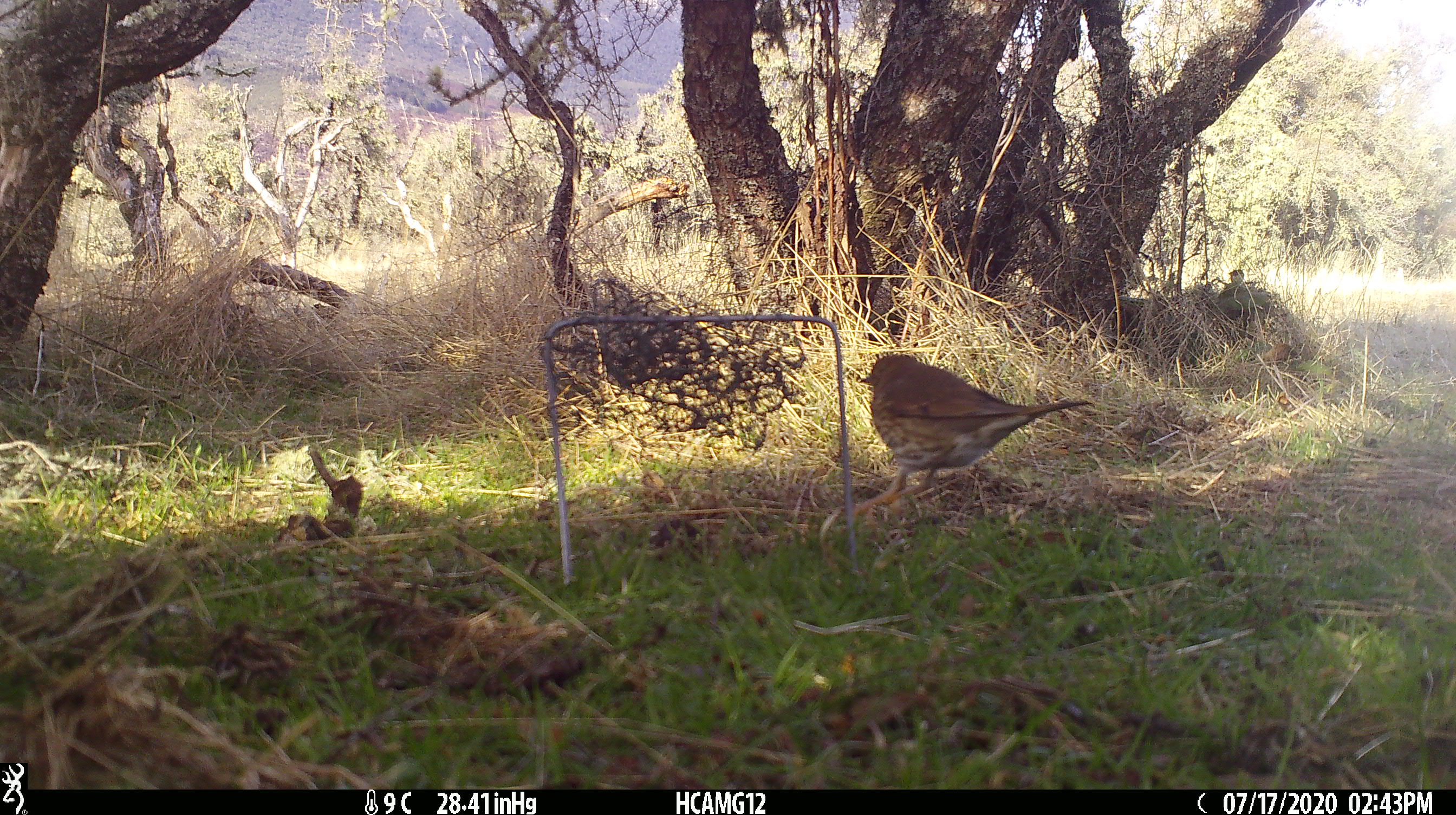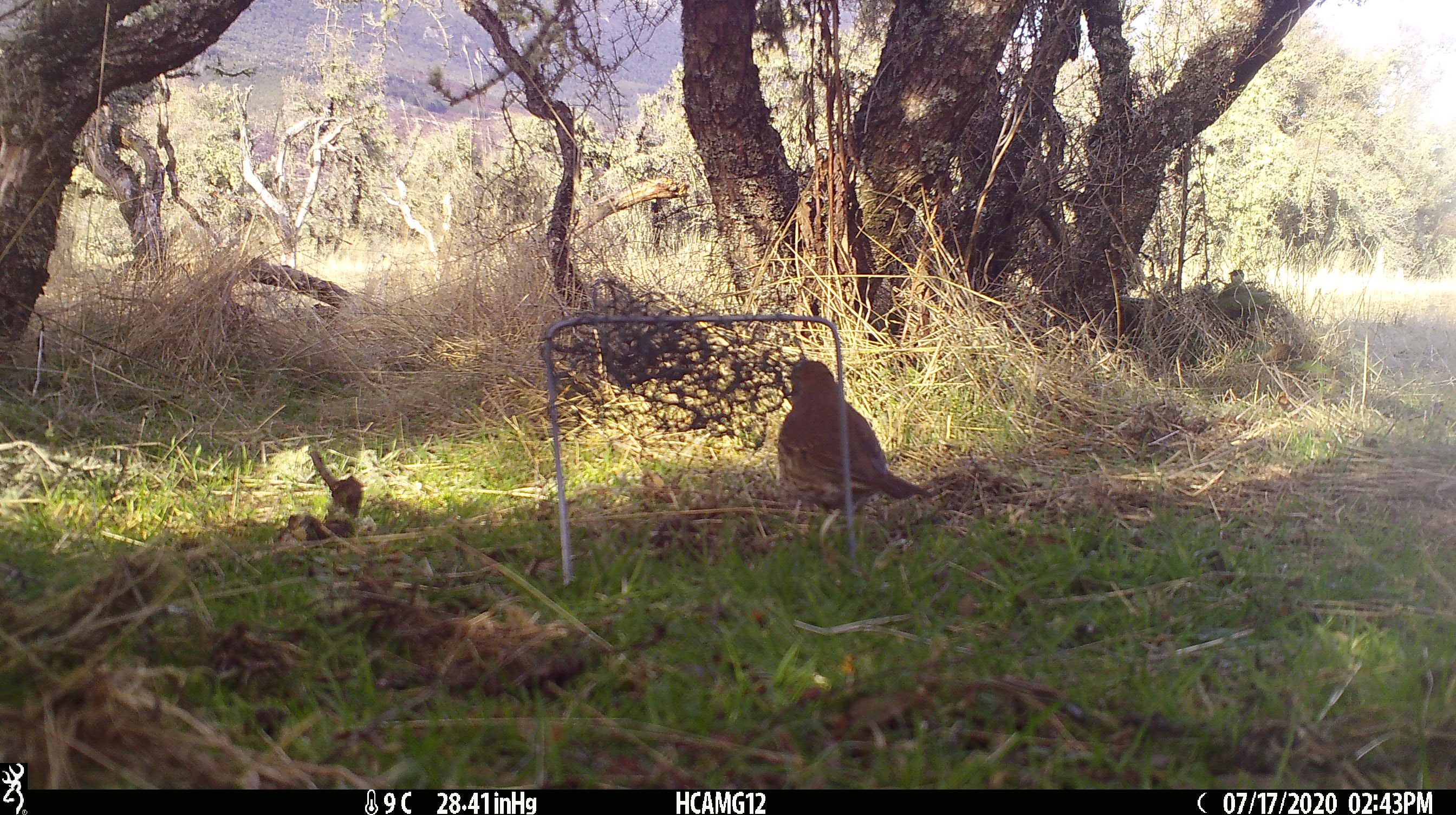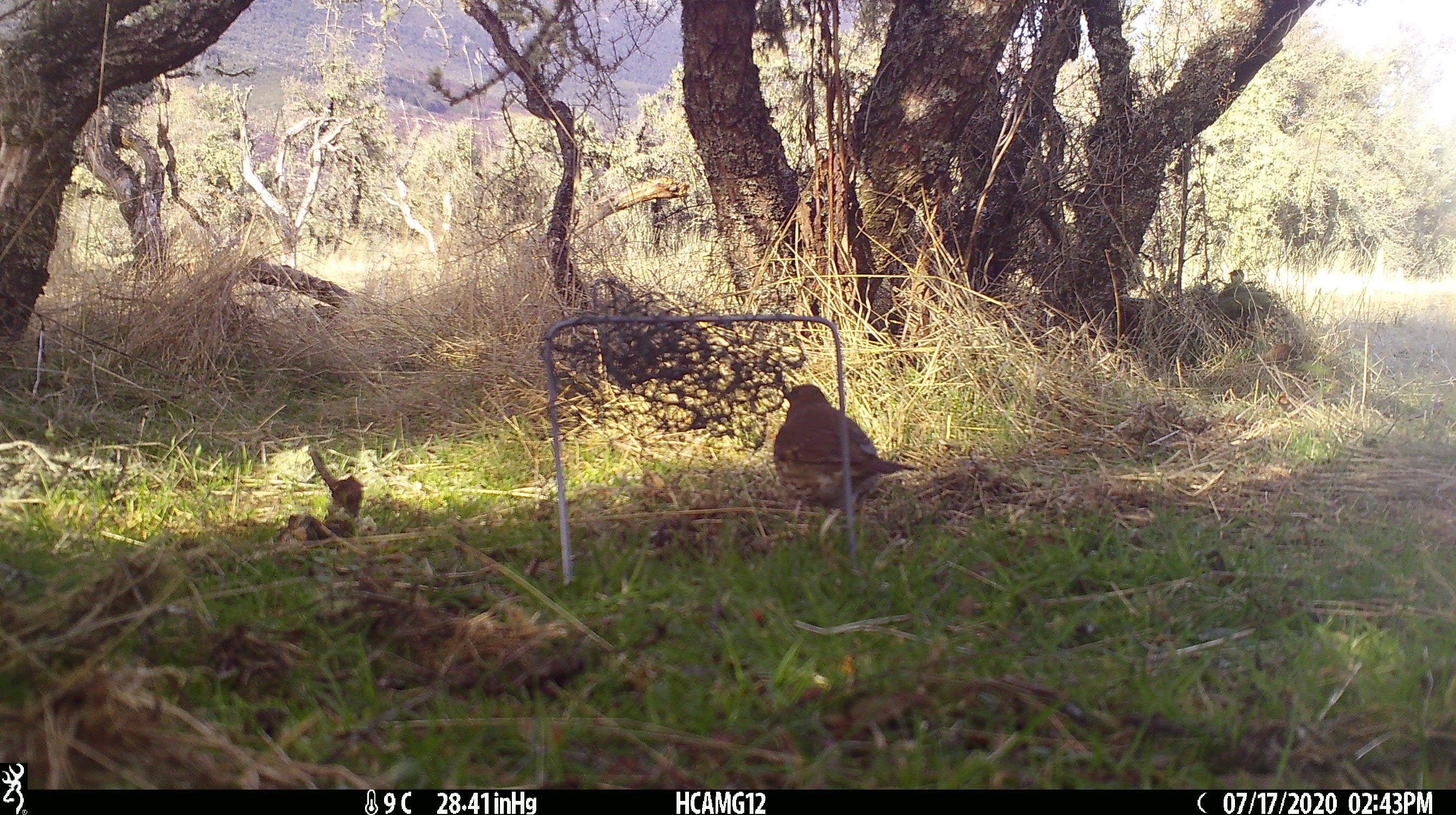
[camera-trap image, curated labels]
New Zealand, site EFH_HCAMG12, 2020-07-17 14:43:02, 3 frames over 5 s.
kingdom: Animalia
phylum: Chordata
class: Aves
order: Passeriformes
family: Turdidae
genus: Turdus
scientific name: Turdus philomelos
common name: song thrush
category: thrush